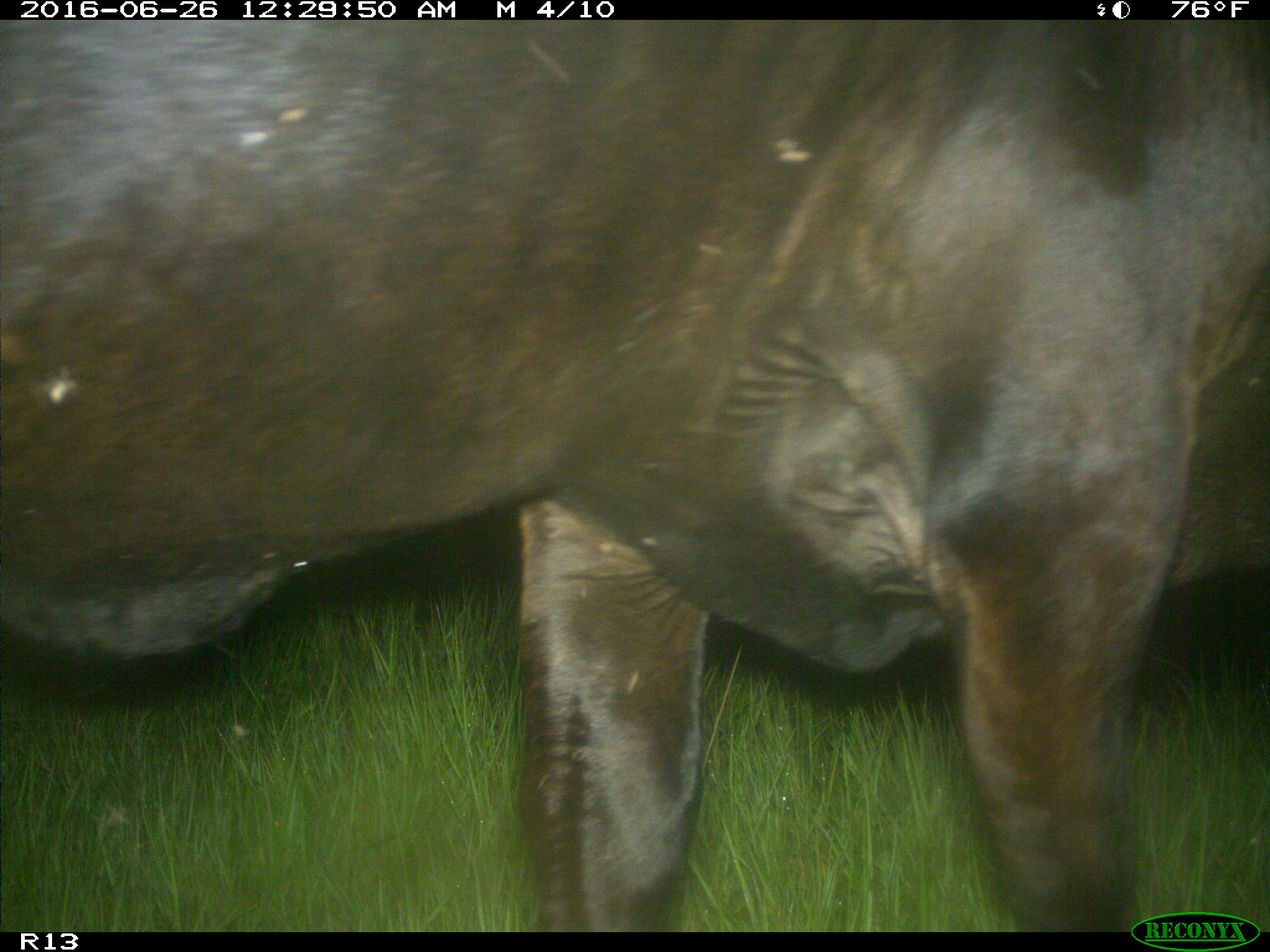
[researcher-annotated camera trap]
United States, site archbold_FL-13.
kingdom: Animalia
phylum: Chordata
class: Mammalia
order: Artiodactyla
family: Bovidae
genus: Bos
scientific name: Bos taurus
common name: domestic cow